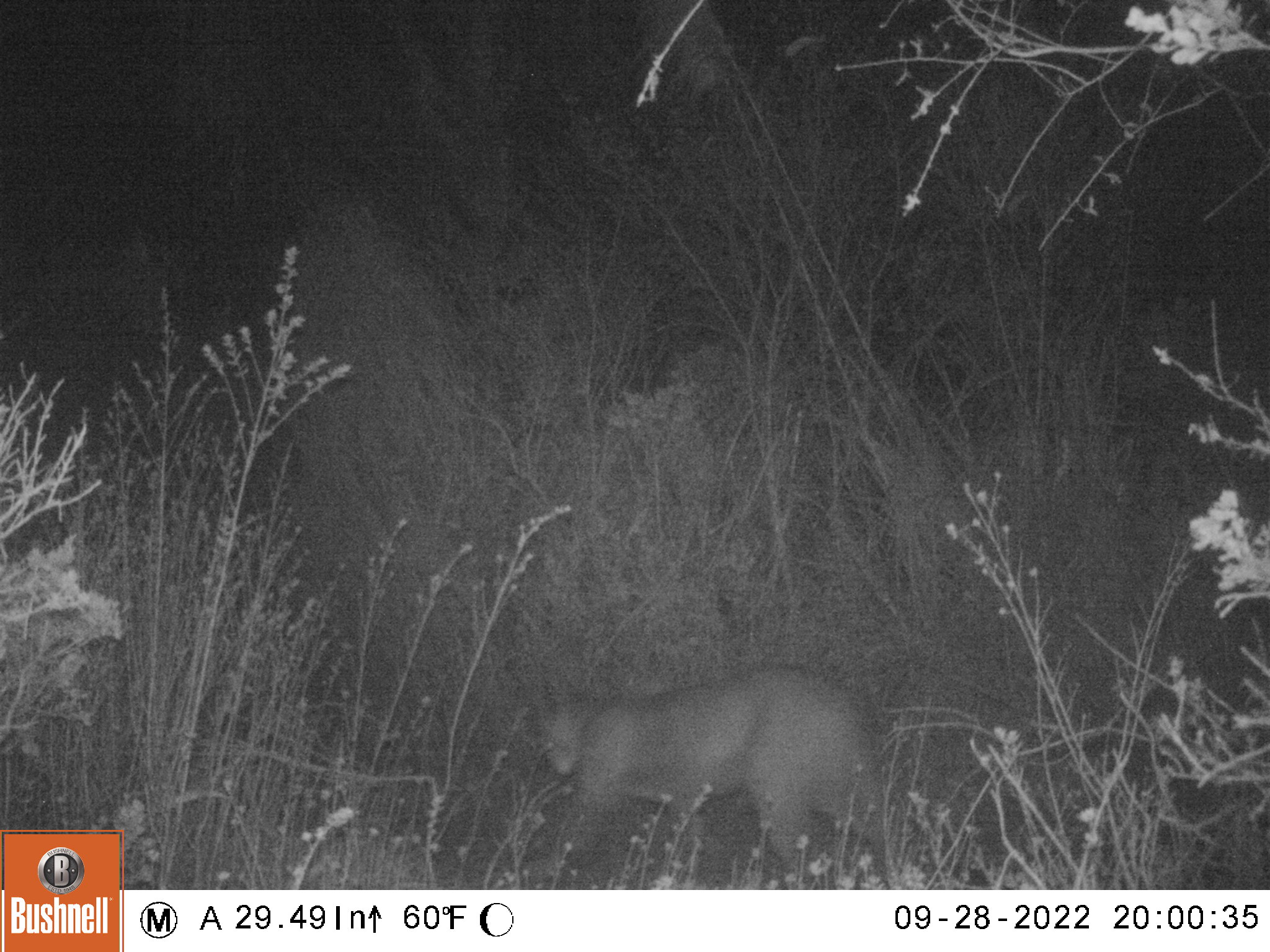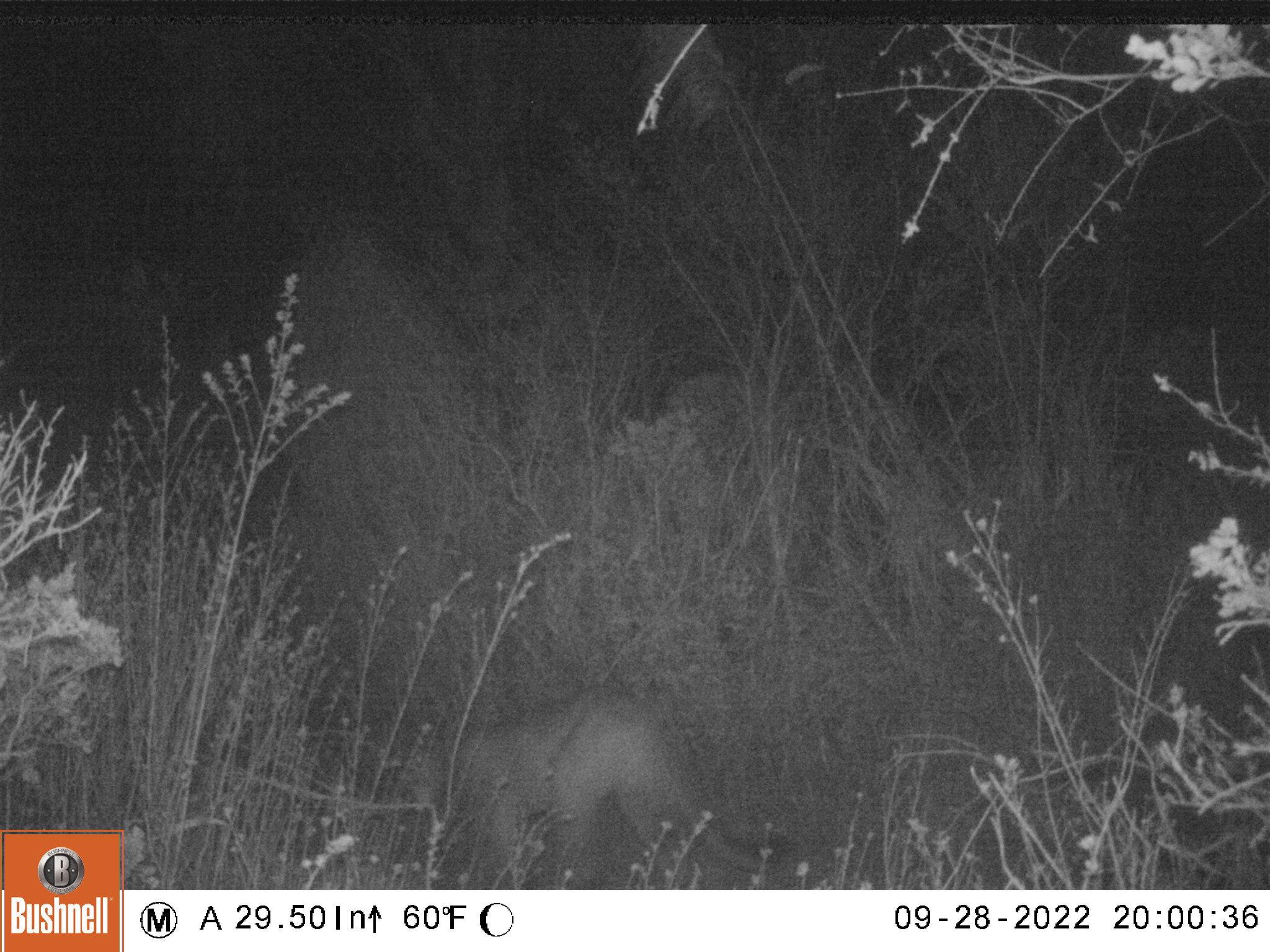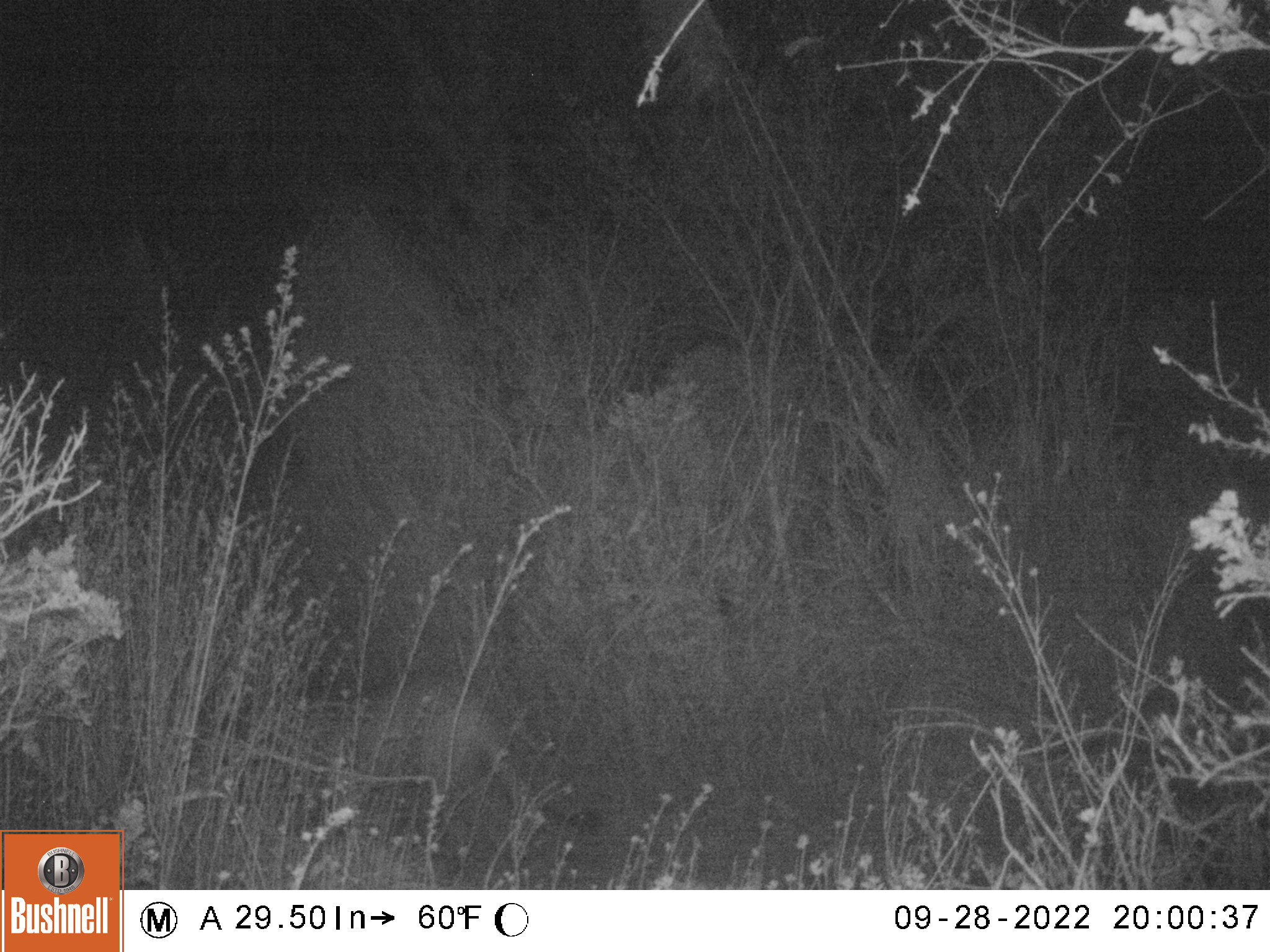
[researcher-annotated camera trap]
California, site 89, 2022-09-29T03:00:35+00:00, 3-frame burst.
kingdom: Animalia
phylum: Chordata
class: Mammalia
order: Carnivora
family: Felidae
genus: Puma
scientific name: Puma concolor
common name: puma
Puma (Puma concolor).